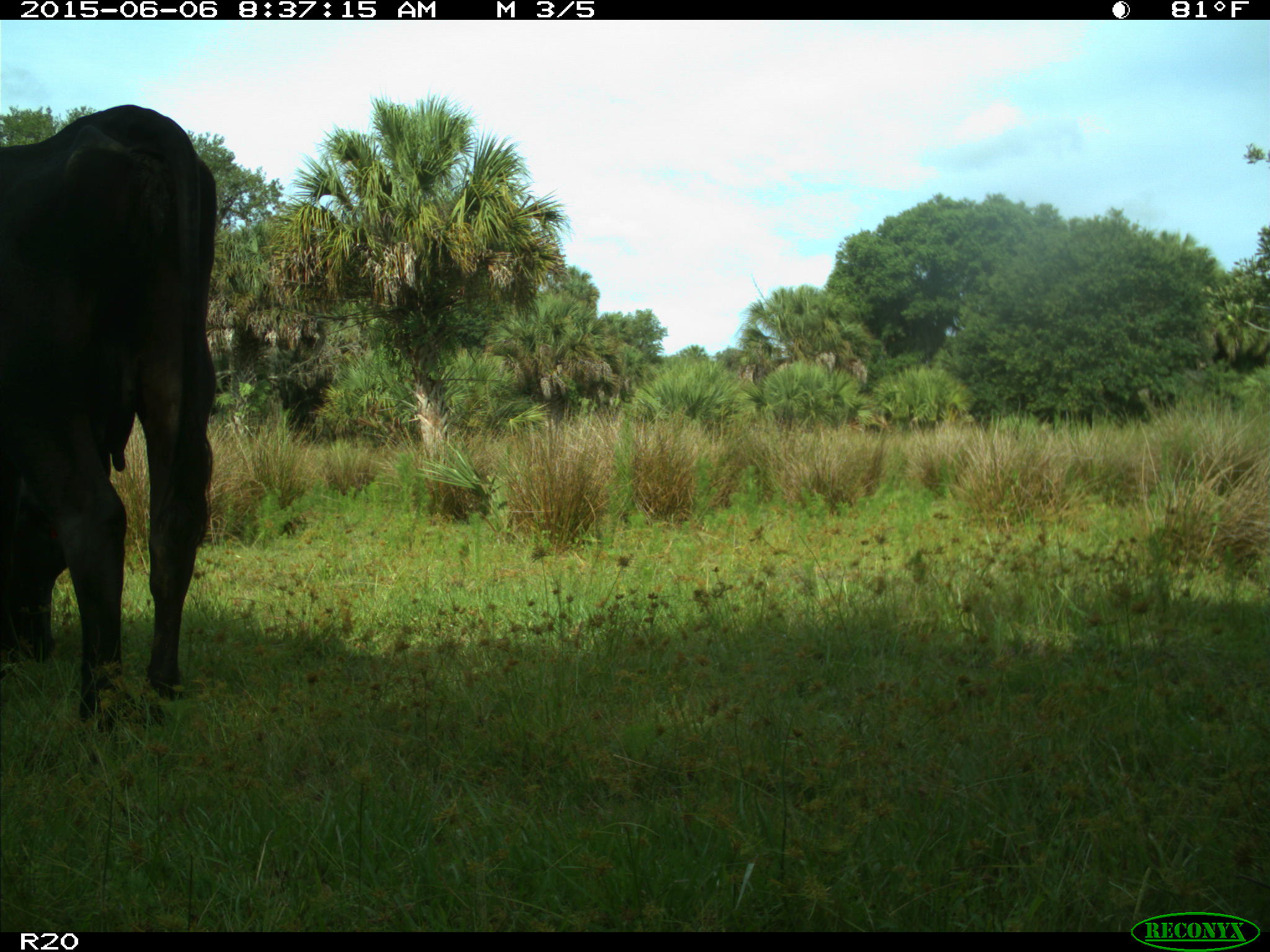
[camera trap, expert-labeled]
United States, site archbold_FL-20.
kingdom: Animalia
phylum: Chordata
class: Mammalia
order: Artiodactyla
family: Bovidae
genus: Bos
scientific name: Bos taurus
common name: domestic cow